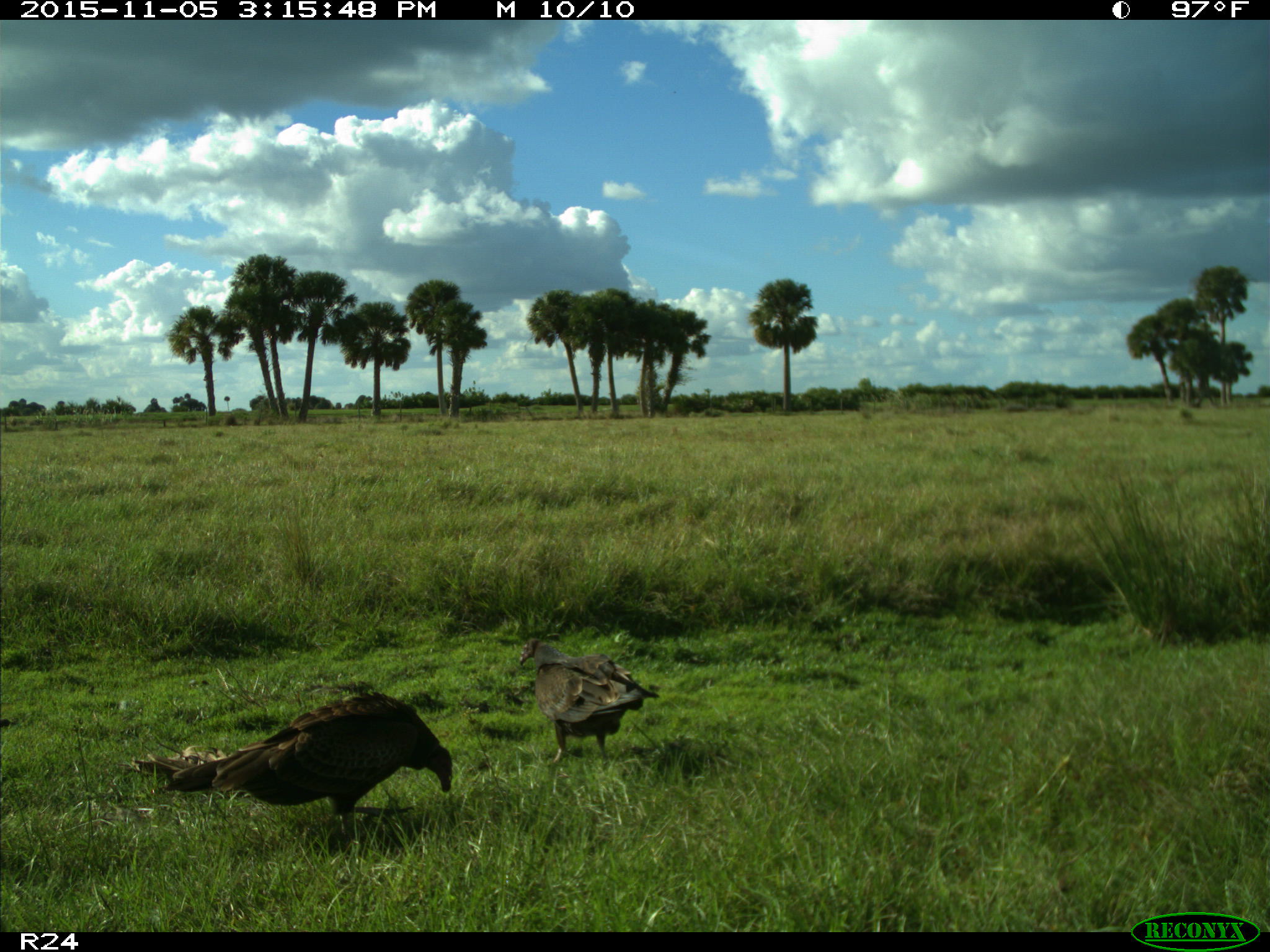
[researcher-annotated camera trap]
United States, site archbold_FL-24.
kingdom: Animalia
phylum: Chordata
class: Aves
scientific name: Aves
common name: birds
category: unidentified bird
Unidentified bird (birds) (Aves).